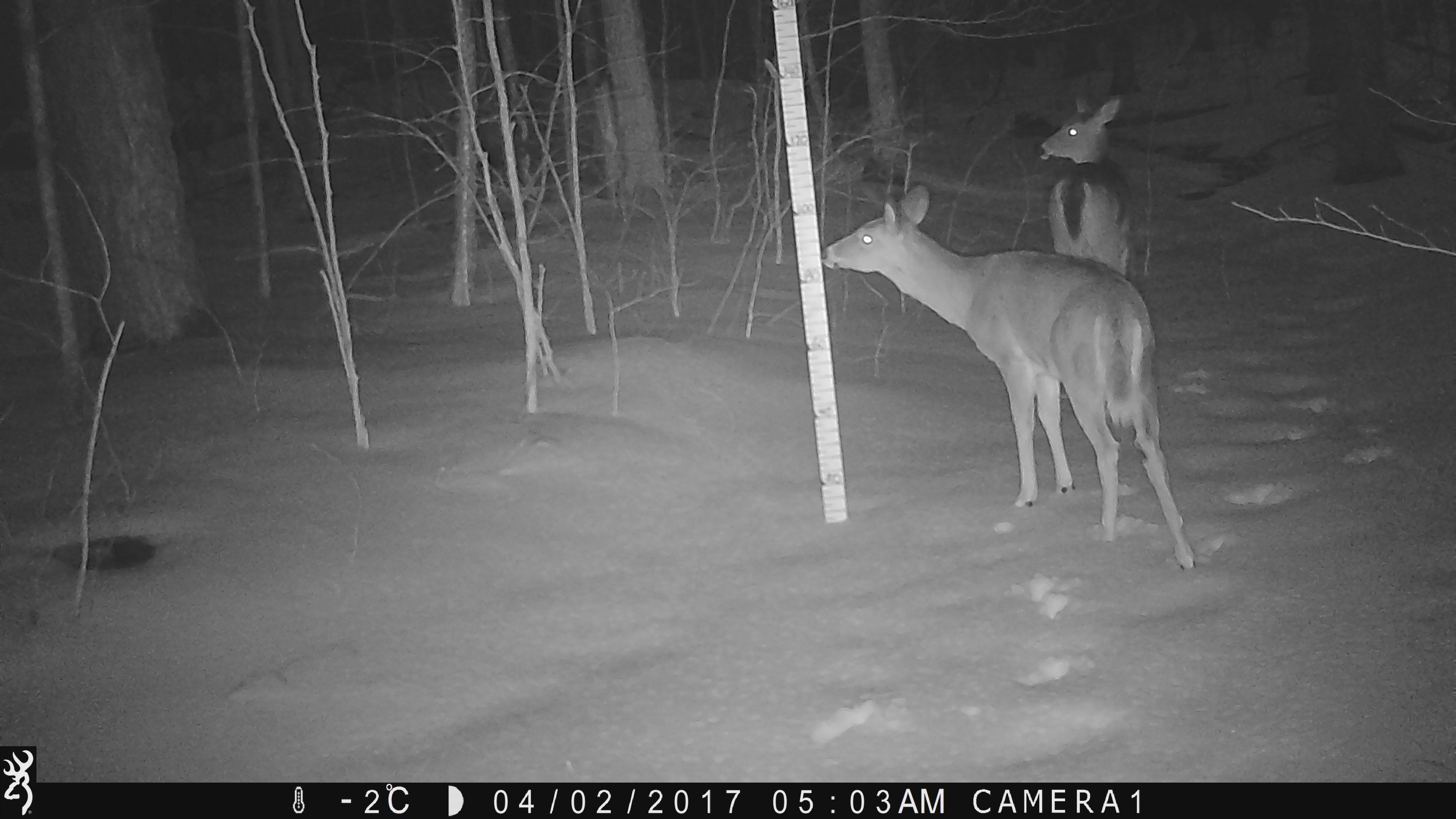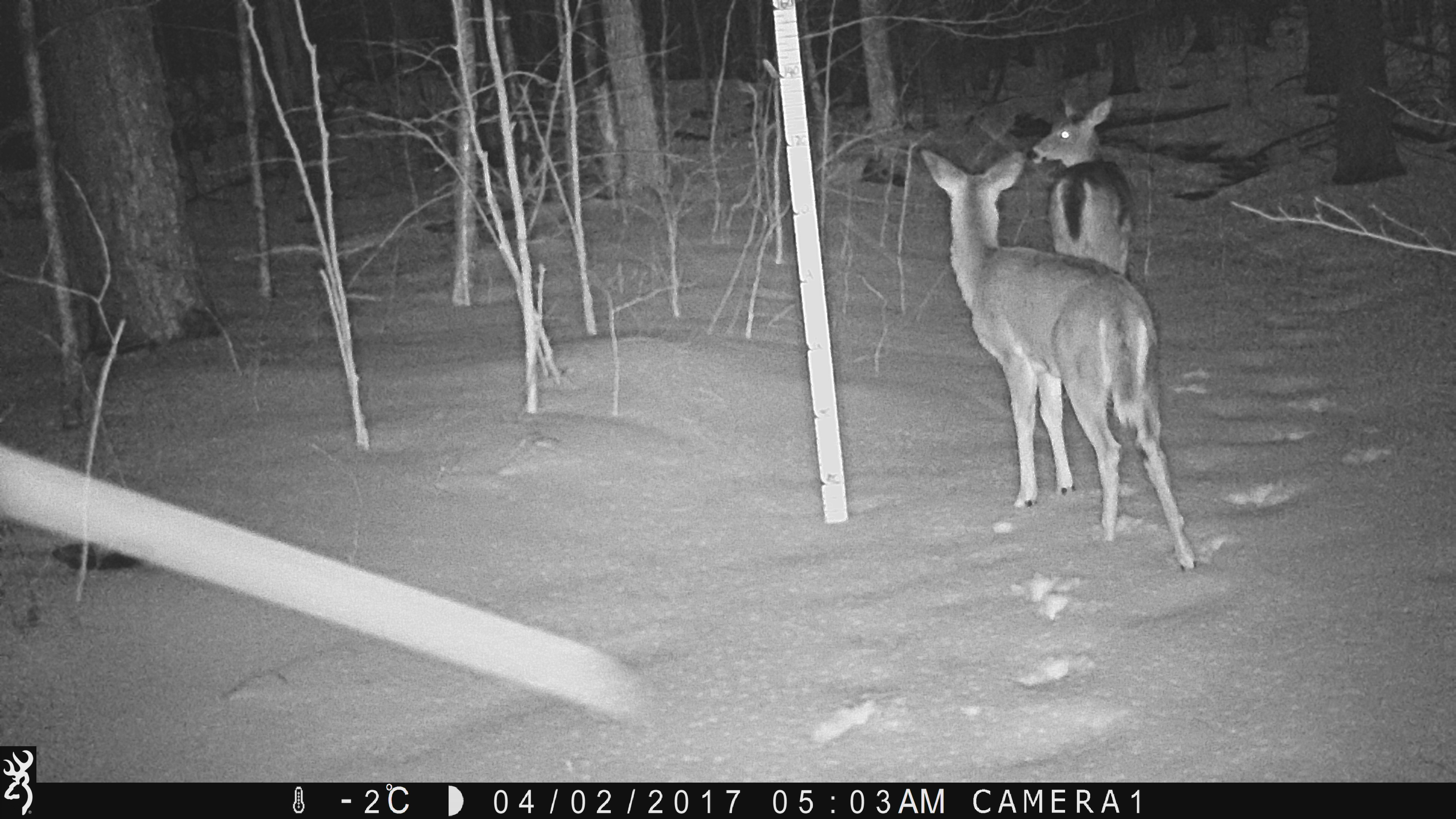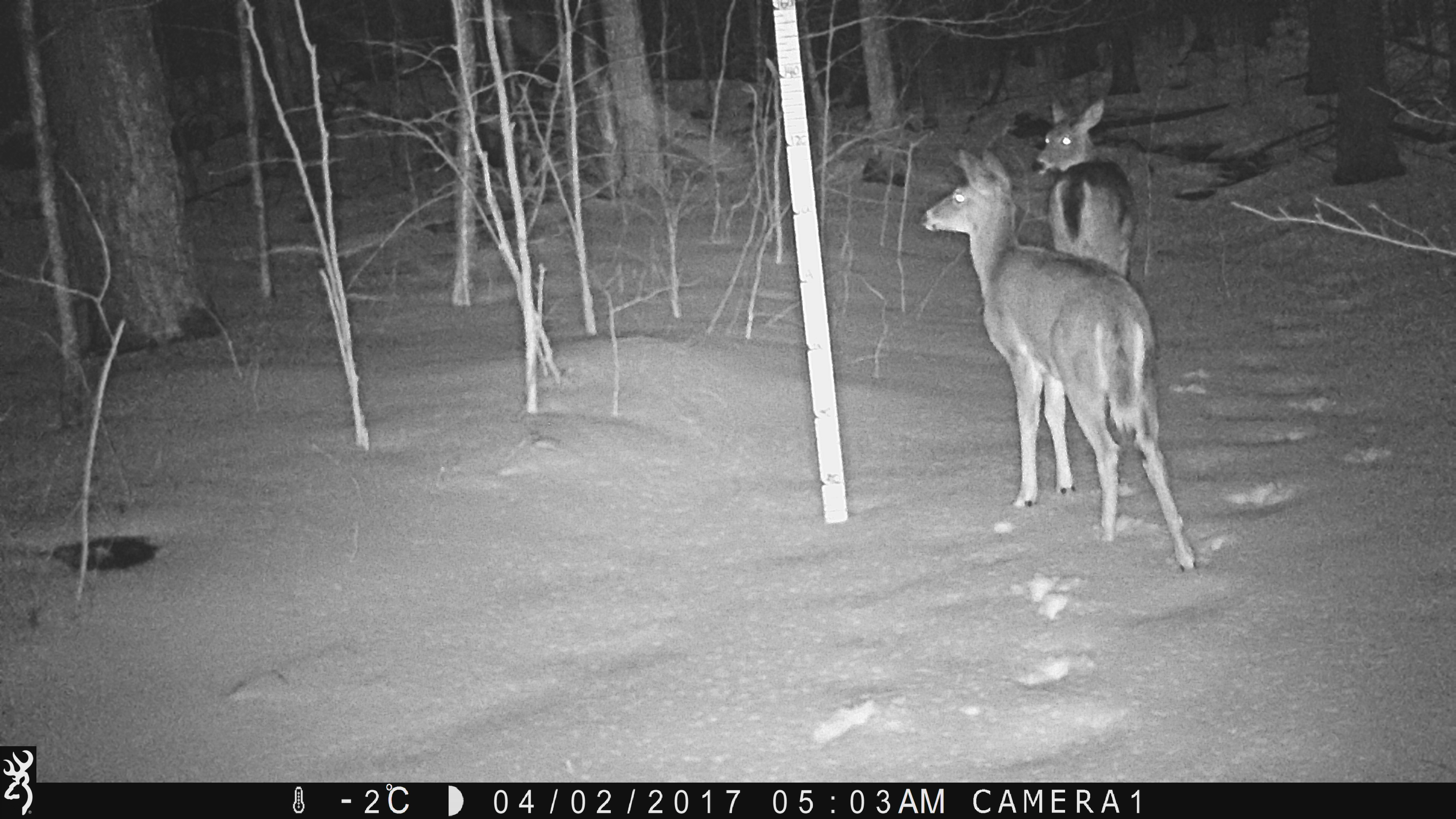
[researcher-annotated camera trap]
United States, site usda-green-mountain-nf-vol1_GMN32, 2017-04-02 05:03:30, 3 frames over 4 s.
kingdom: Animalia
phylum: Chordata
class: Mammalia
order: Artiodactyla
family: Cervidae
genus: Odocoileus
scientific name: Odocoileus virginianus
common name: white-tailed deer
White-tailed deer (Odocoileus virginianus).